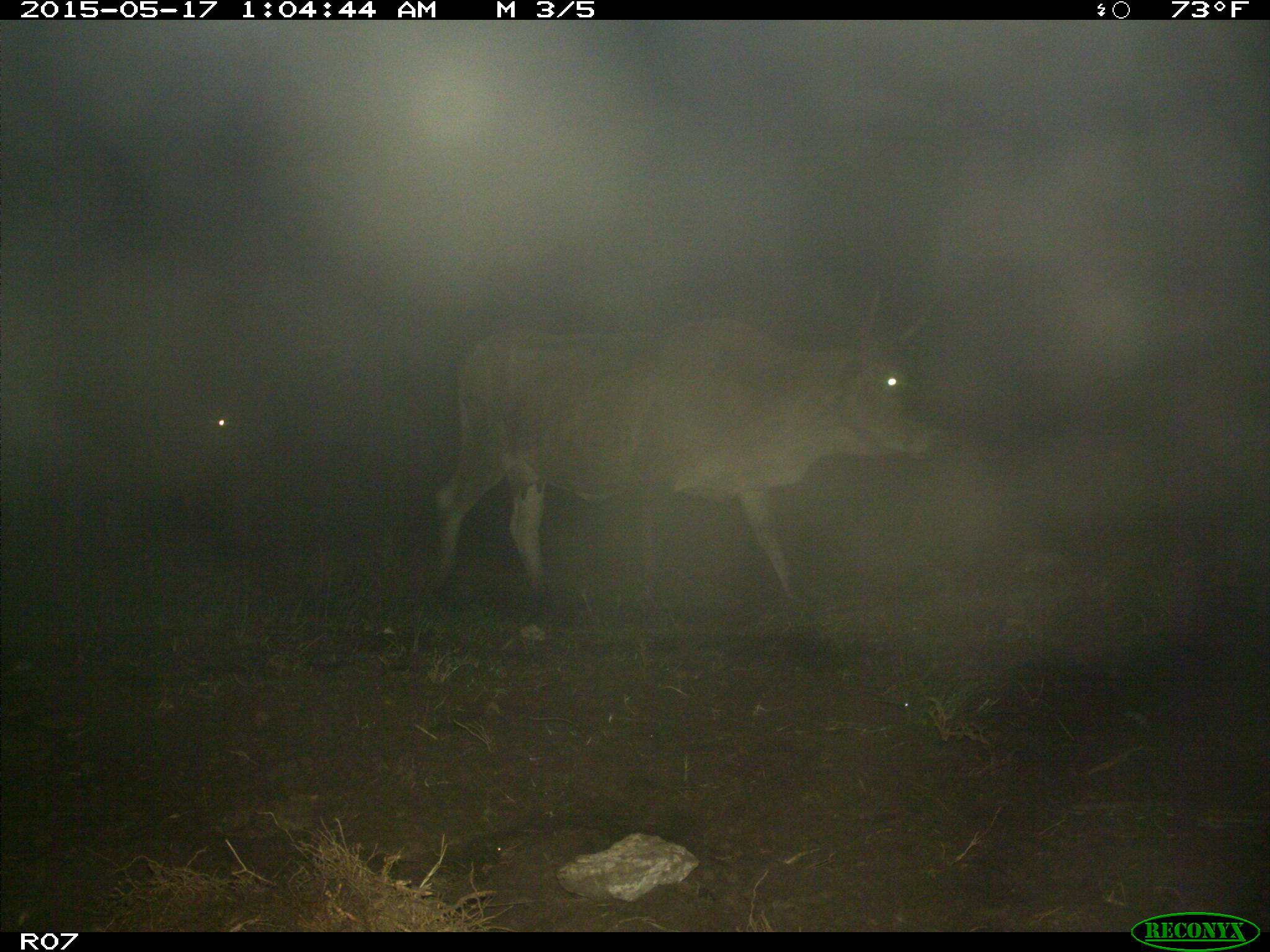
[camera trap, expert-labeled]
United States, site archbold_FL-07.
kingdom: Animalia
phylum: Chordata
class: Mammalia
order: Artiodactyla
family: Bovidae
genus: Bos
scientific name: Bos taurus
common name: domestic cow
Bos taurus (domestic cow).